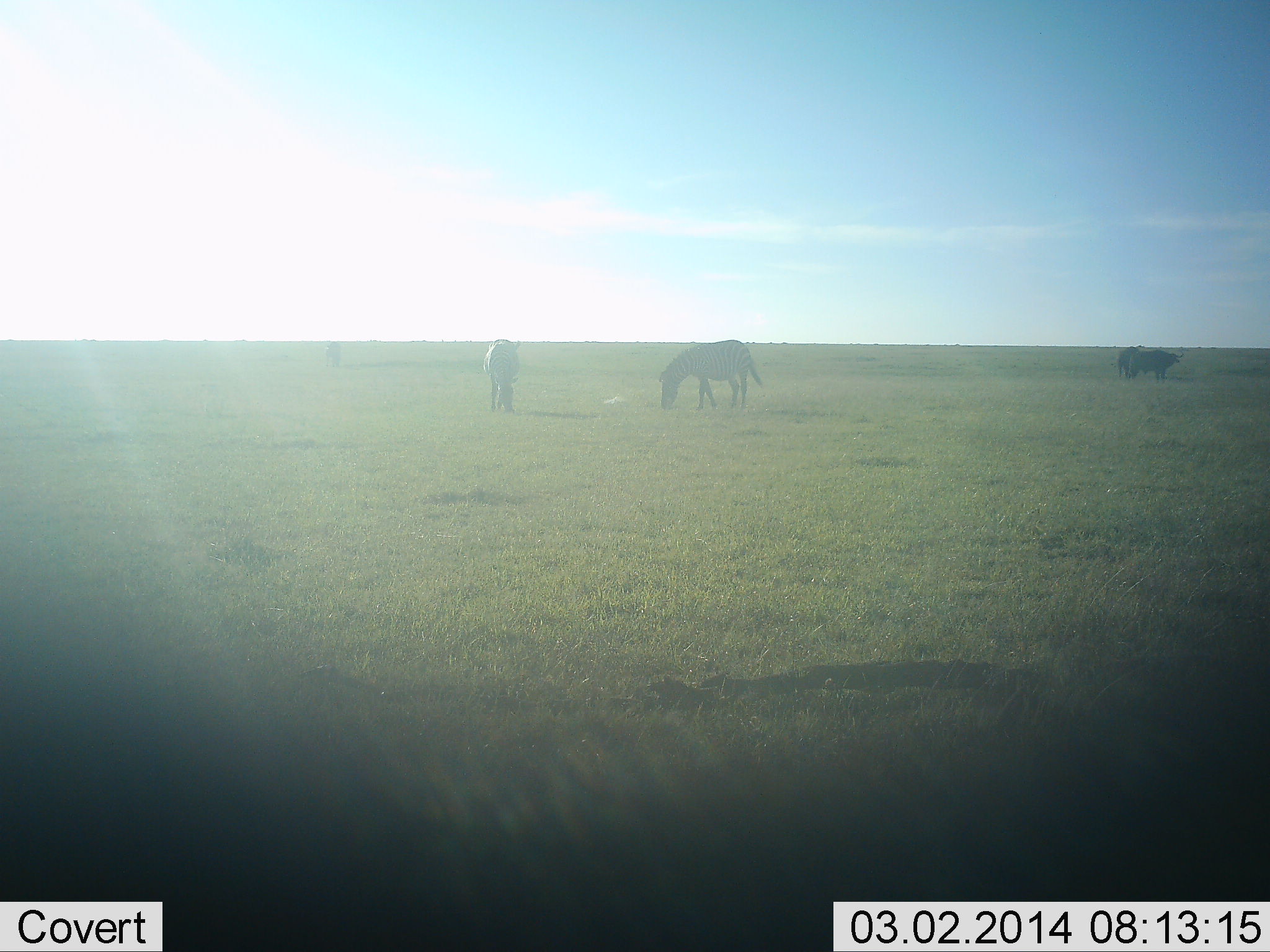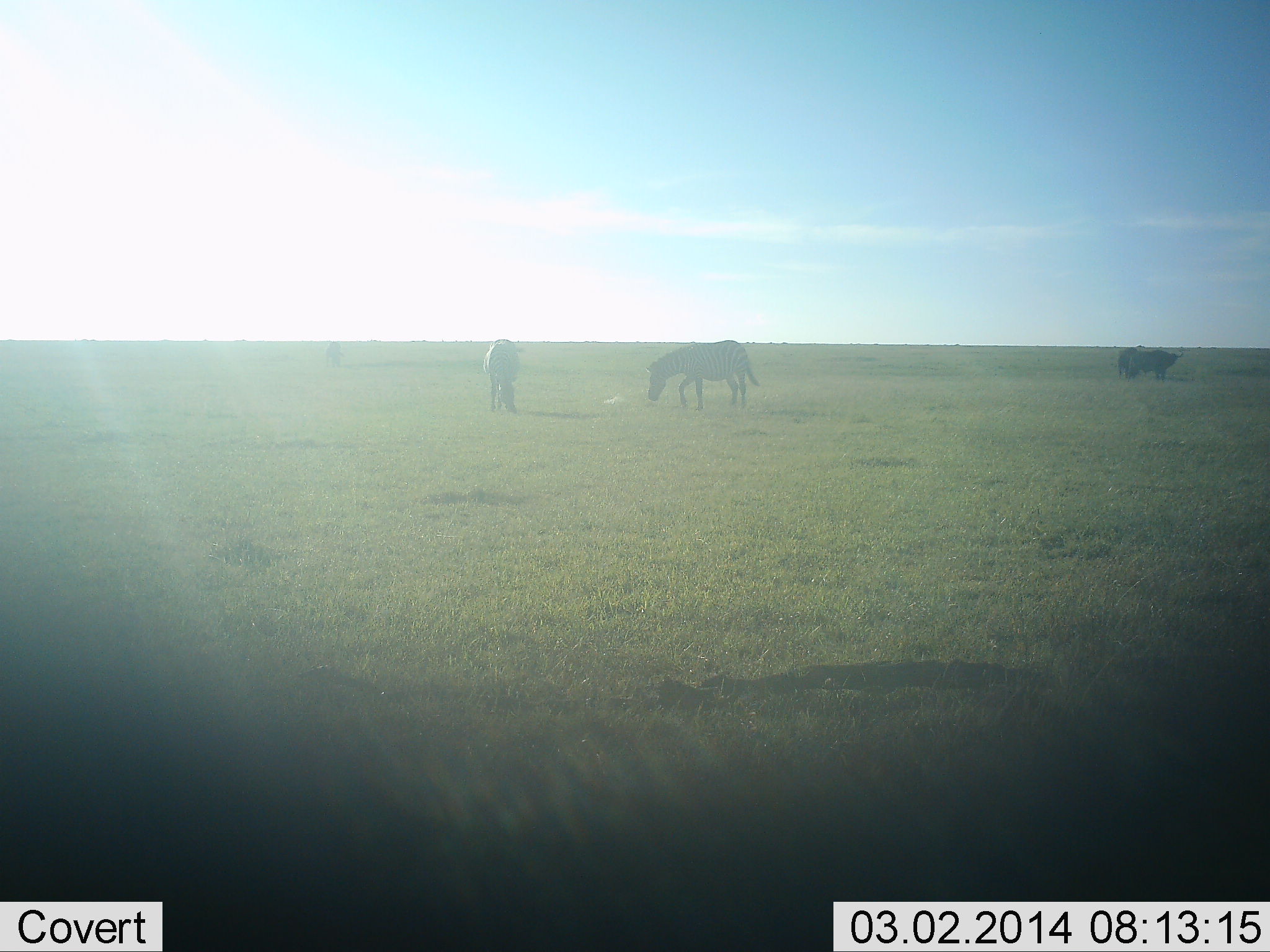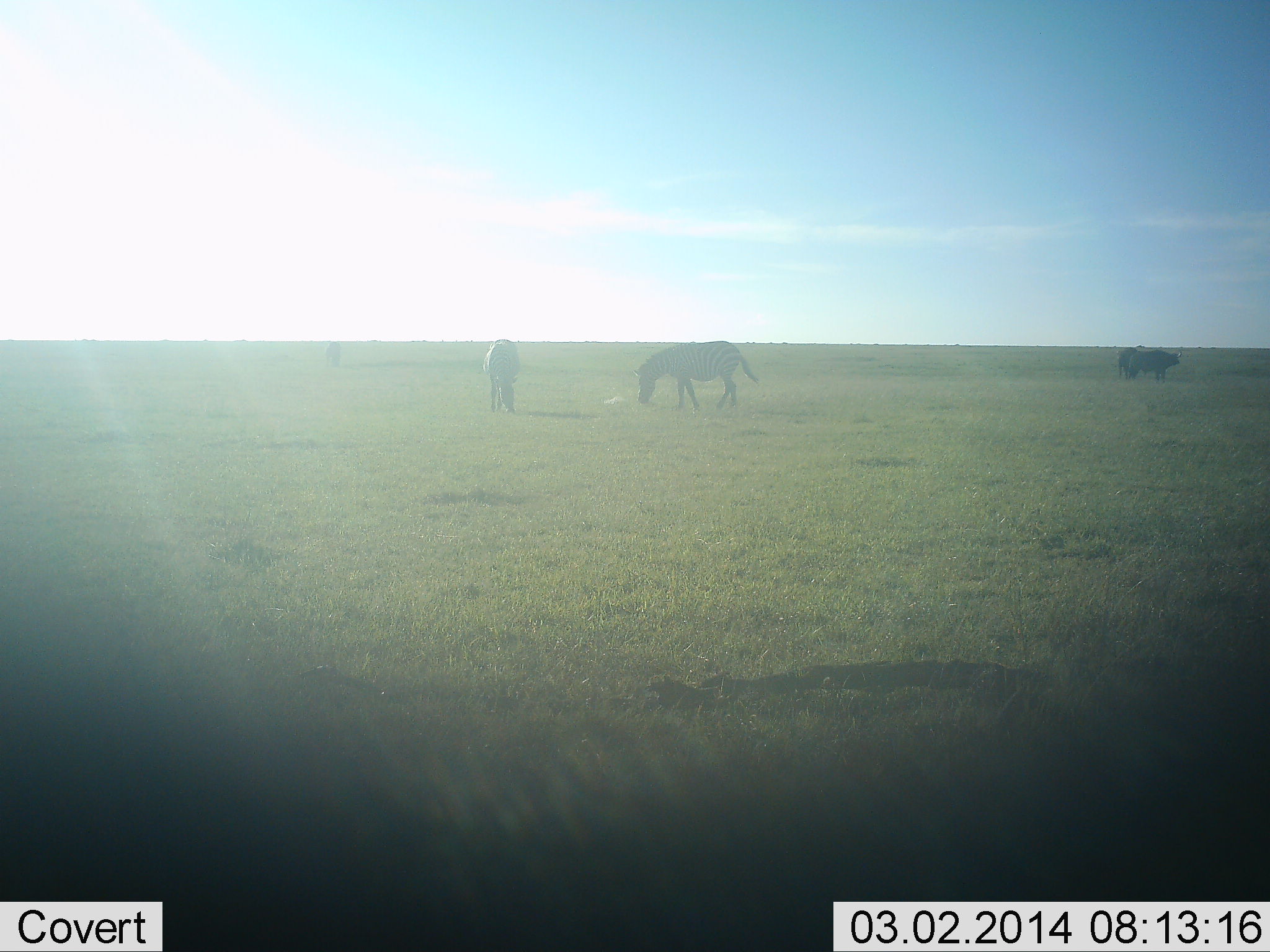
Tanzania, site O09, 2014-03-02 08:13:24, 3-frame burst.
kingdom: Animalia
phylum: Chordata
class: Mammalia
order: Perissodactyla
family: Equidae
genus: Equus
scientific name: Equus quagga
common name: plains zebra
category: zebra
Zebra (plains zebra) (Equus quagga), count 2. Behavior (volunteer vote fractions): standing 28%, resting 6%, moving 0%, interacting 0%. Young present (vote fraction): 0%. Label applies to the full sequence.